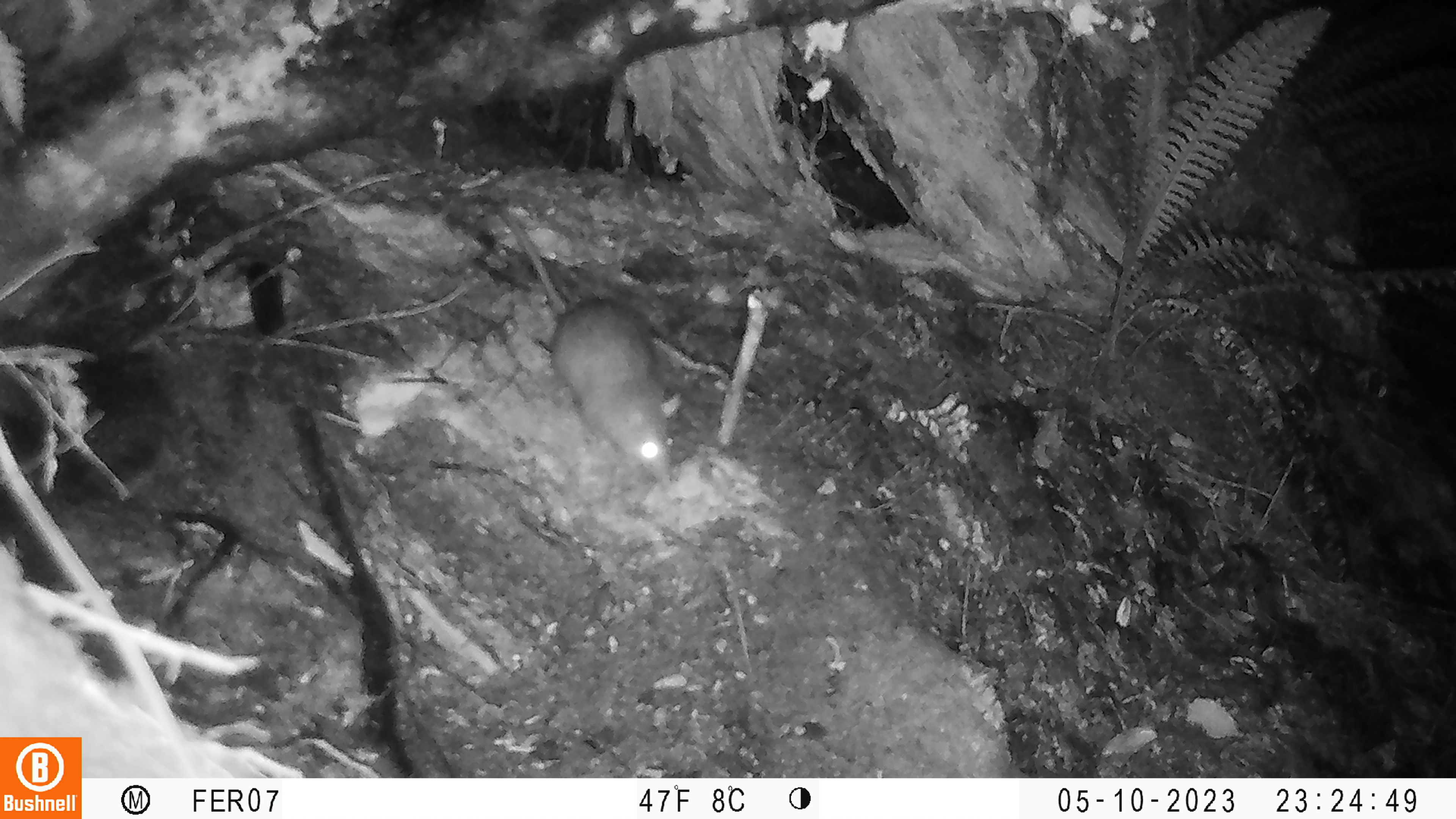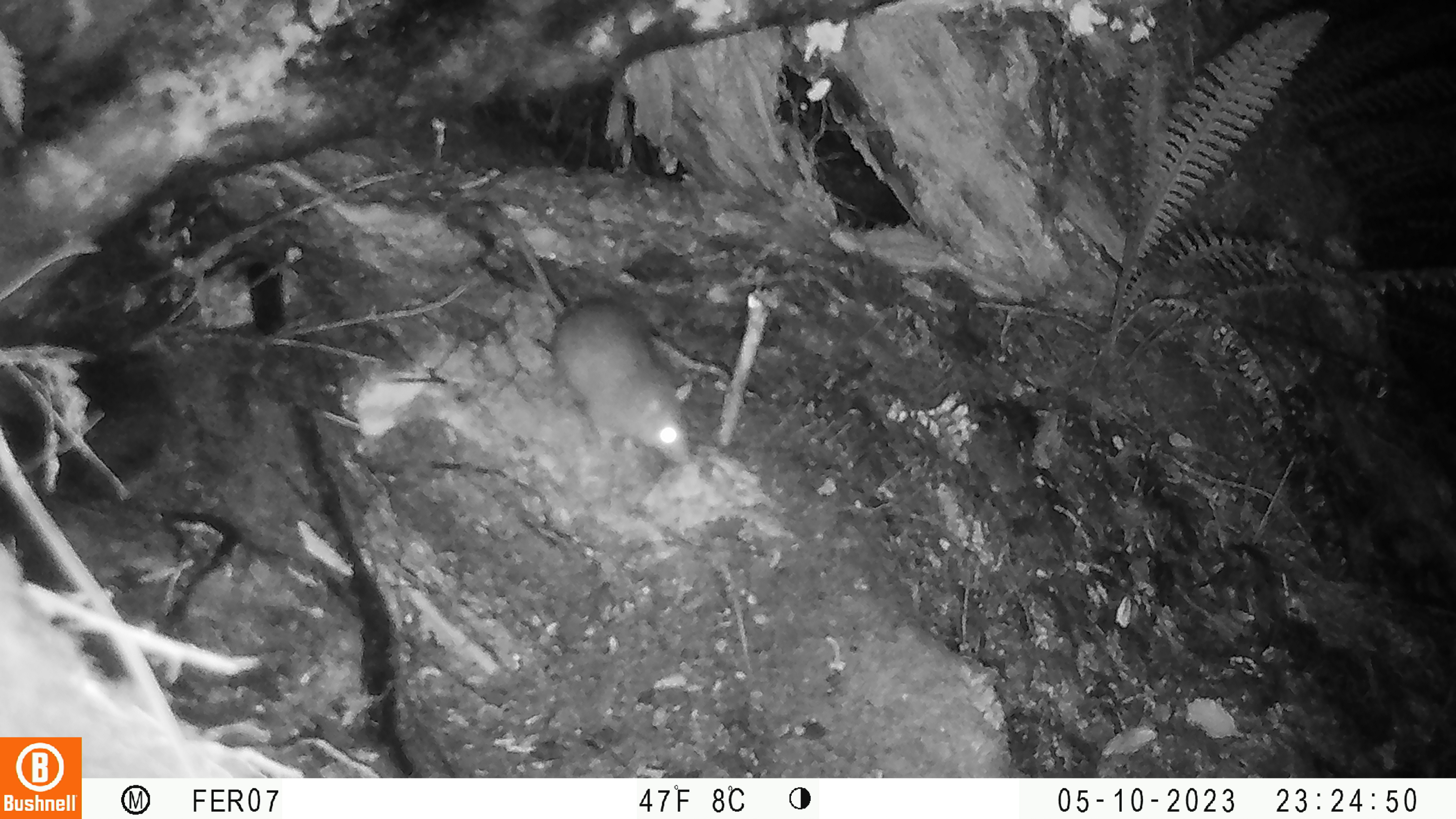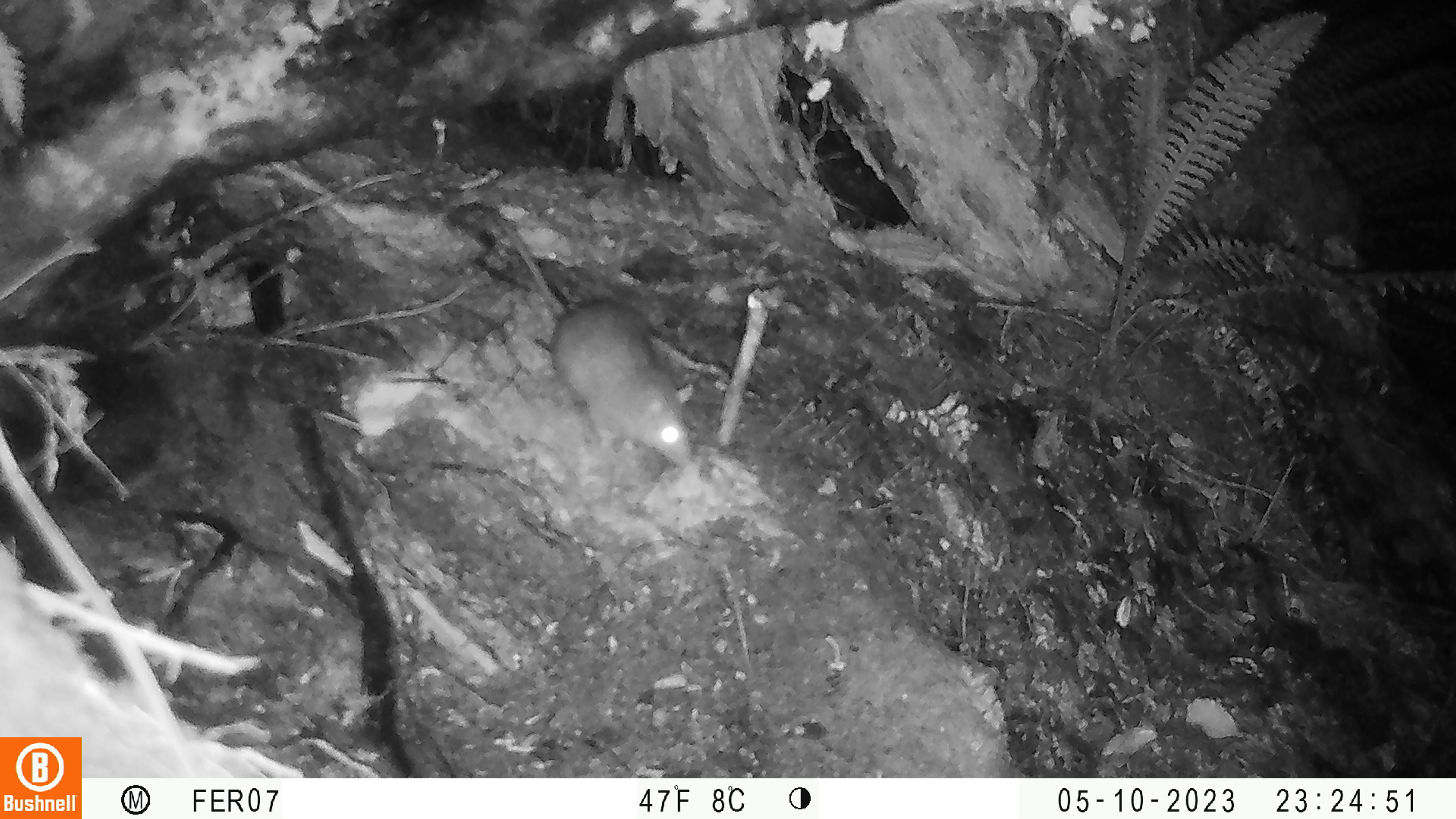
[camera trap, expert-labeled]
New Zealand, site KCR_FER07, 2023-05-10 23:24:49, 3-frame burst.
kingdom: Animalia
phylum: Chordata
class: Mammalia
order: Rodentia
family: Muridae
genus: Rattus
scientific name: Rattus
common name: rat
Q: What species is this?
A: Rat (Rattus).